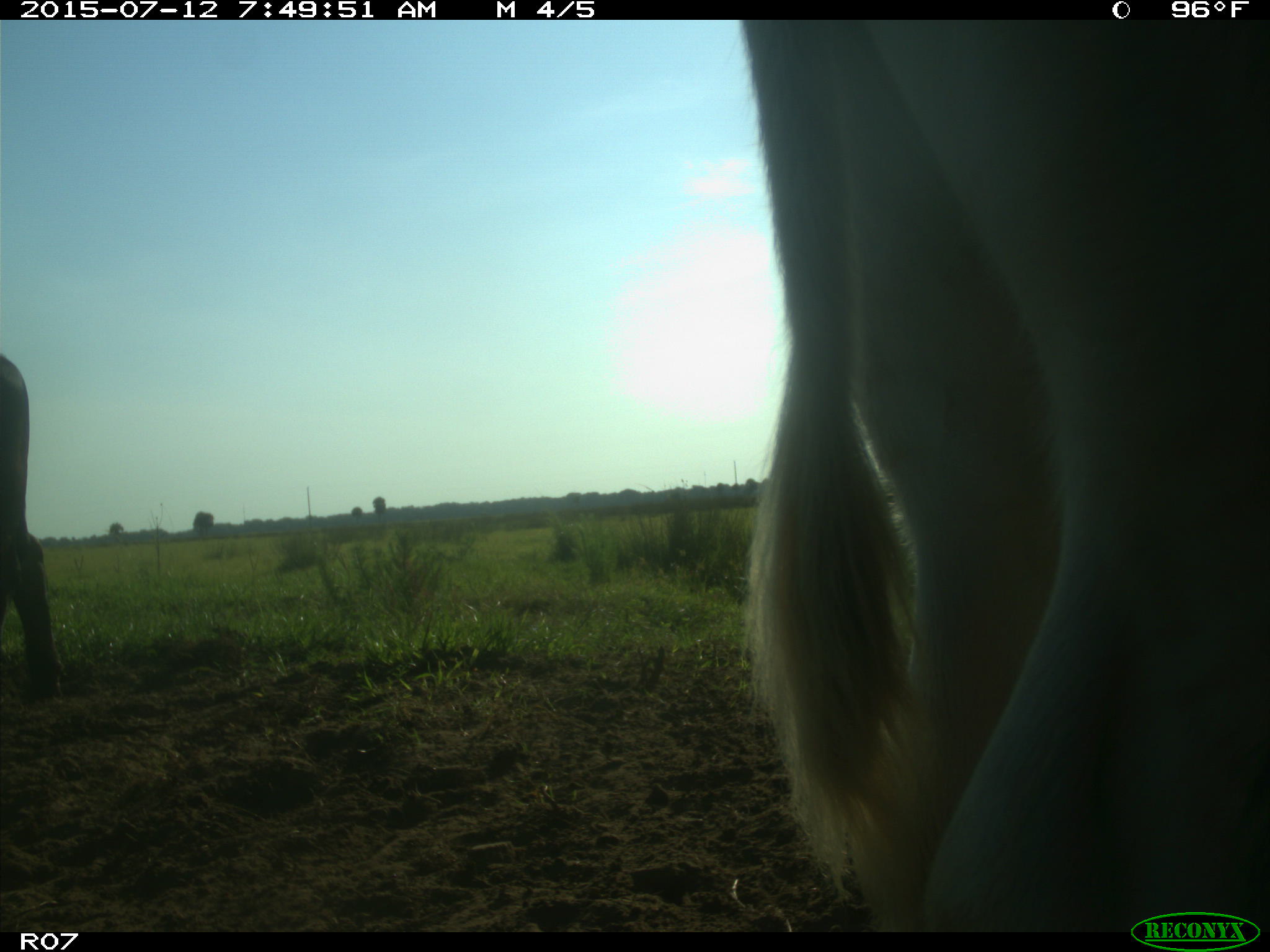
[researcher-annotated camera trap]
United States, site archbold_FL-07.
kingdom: Animalia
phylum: Chordata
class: Mammalia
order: Artiodactyla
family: Bovidae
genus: Bos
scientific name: Bos taurus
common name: domestic cow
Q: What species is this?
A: Bos taurus (domestic cow).